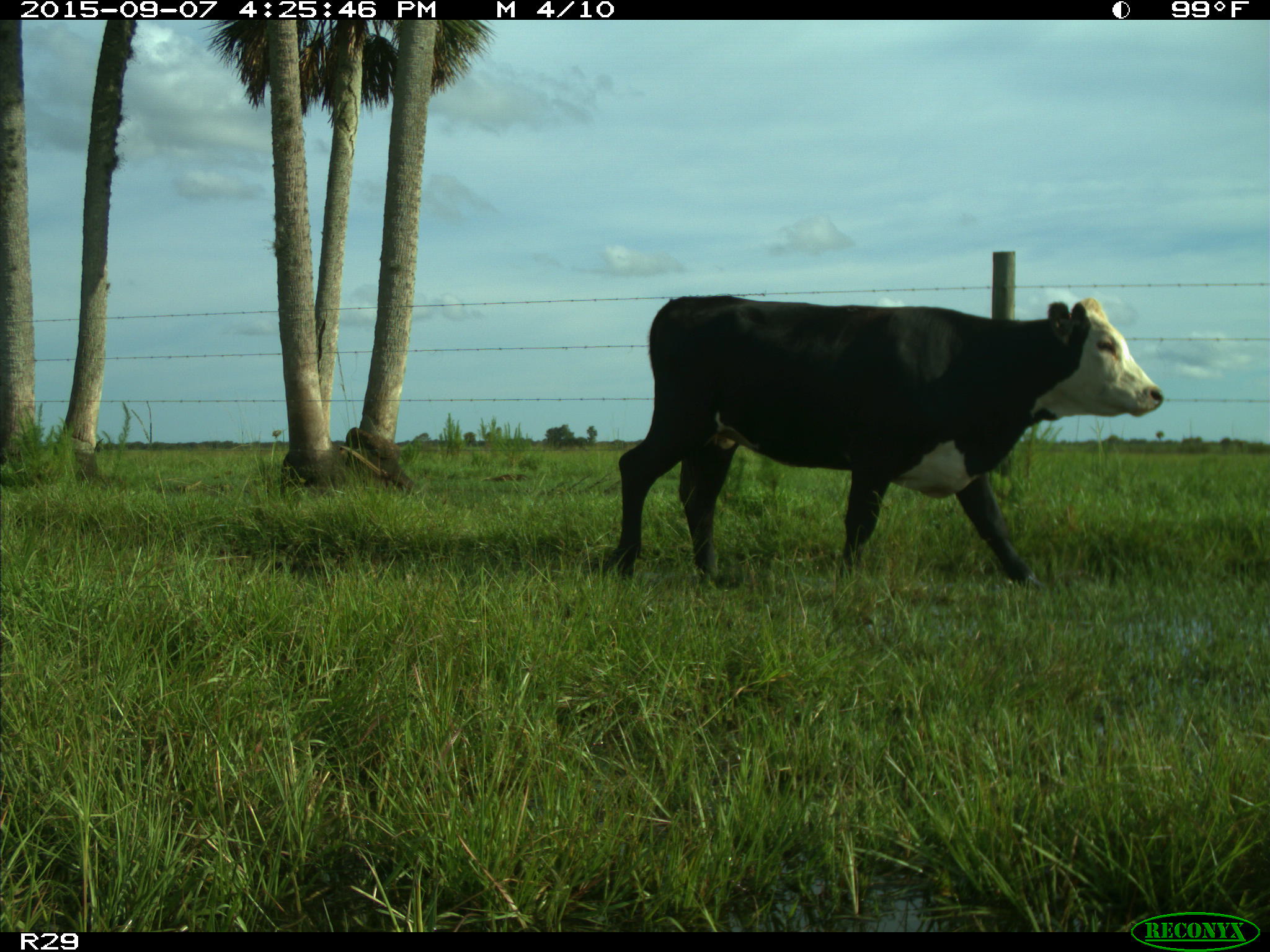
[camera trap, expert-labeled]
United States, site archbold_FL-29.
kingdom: Animalia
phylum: Chordata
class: Mammalia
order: Artiodactyla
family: Bovidae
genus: Bos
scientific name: Bos taurus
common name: domestic cow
Bos taurus (domestic cow).